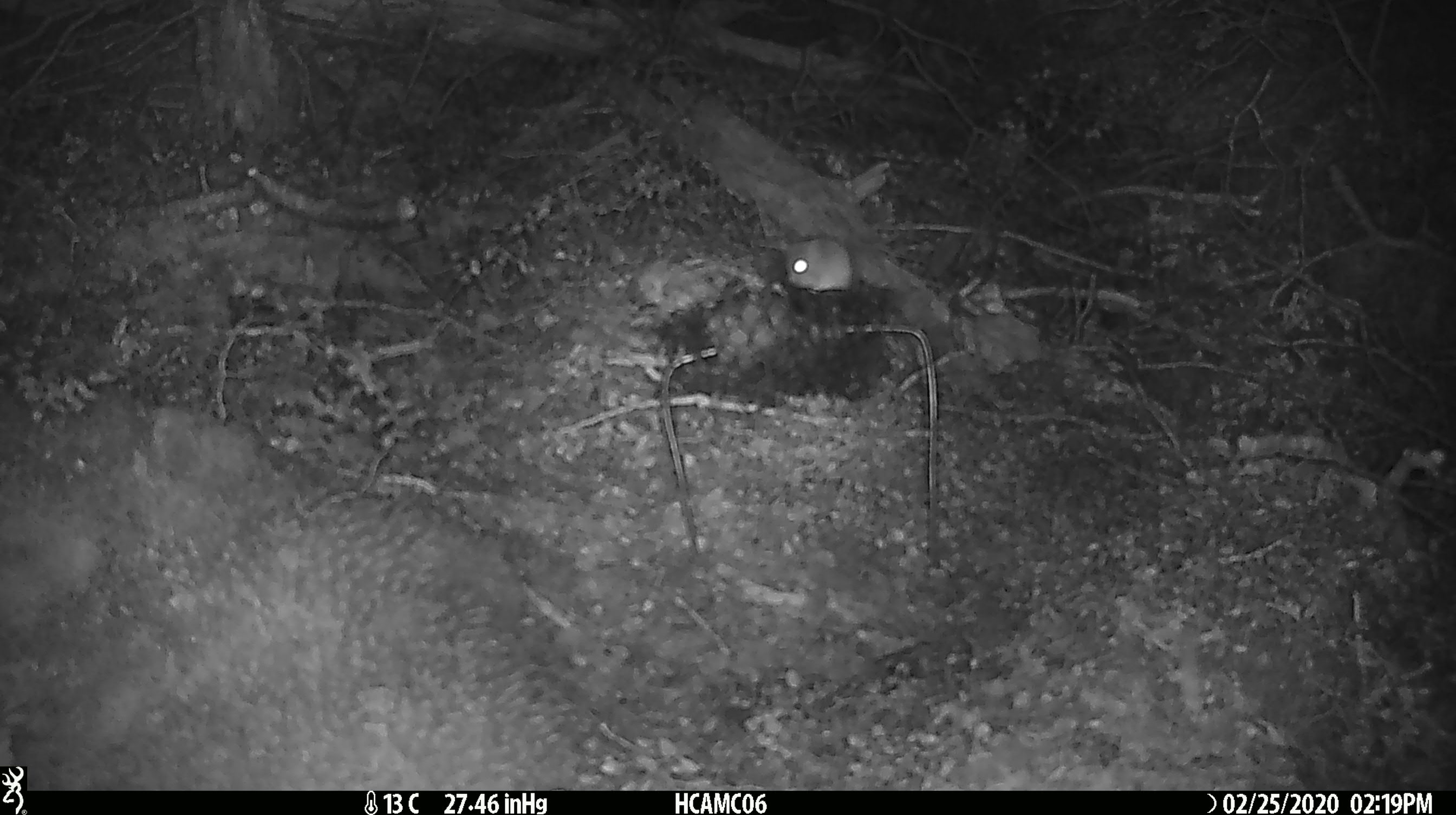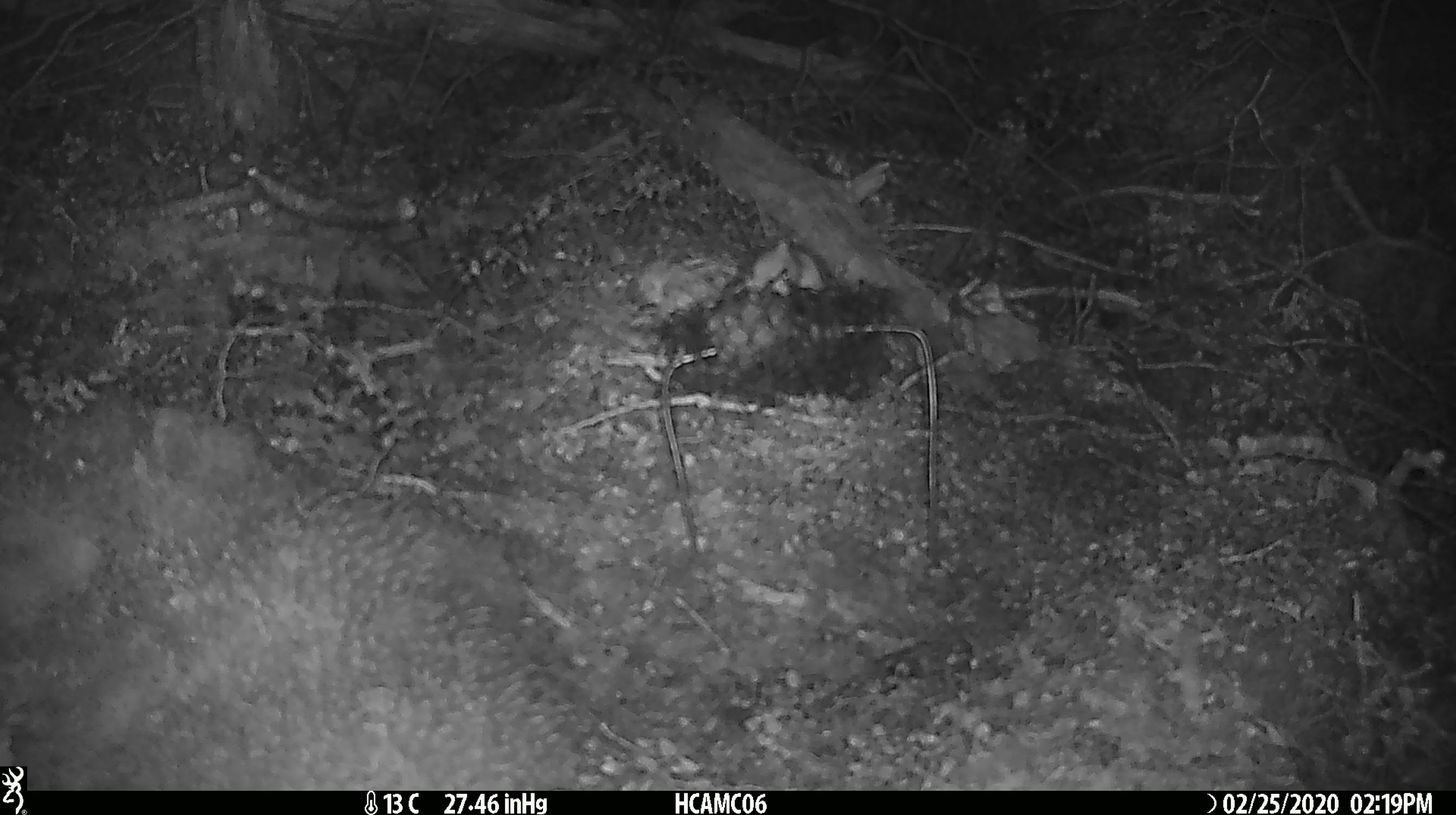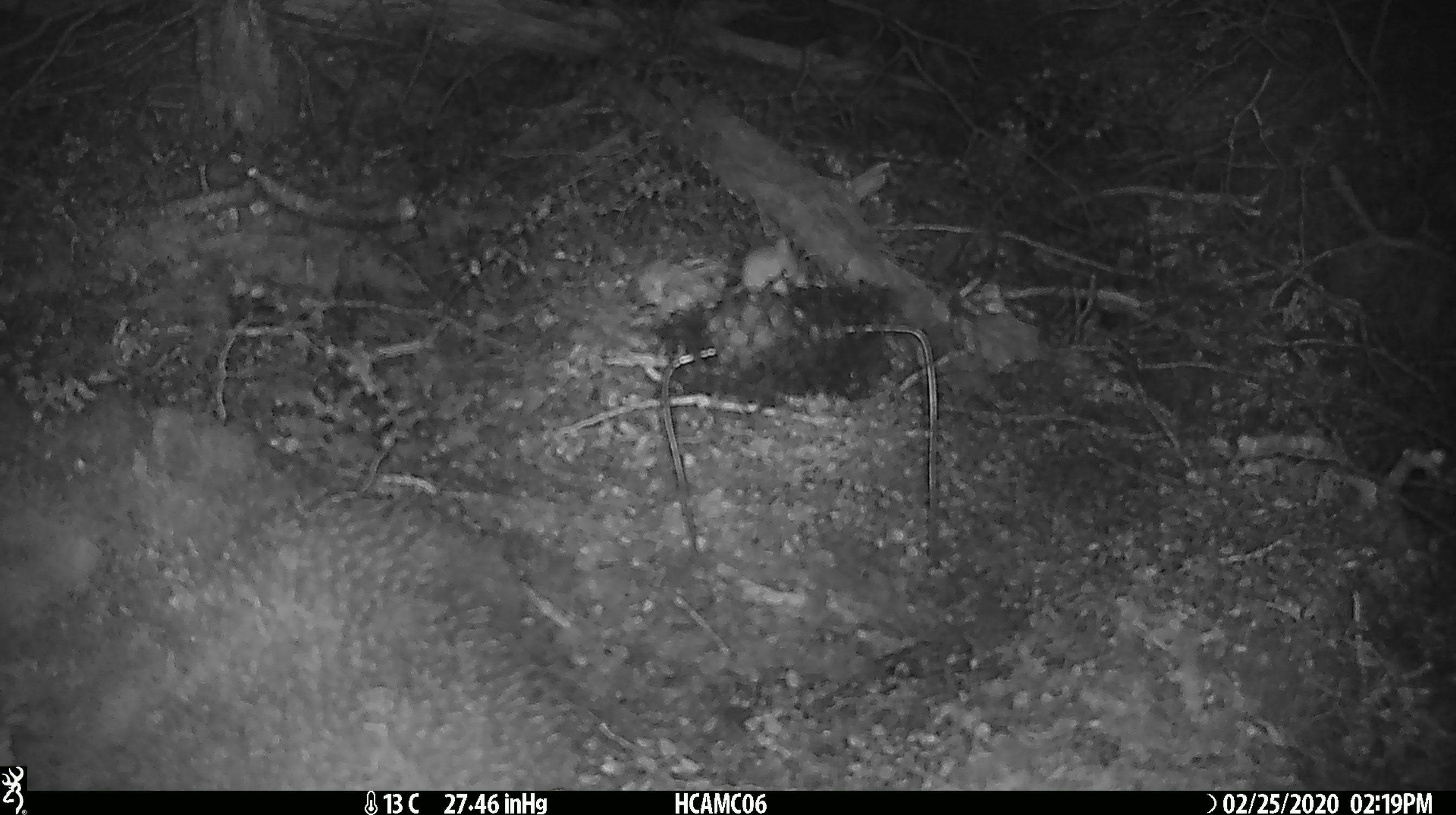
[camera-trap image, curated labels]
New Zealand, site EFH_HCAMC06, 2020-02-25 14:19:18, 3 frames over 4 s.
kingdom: Animalia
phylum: Chordata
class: Mammalia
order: Rodentia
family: Muridae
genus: Mus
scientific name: Mus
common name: mouse